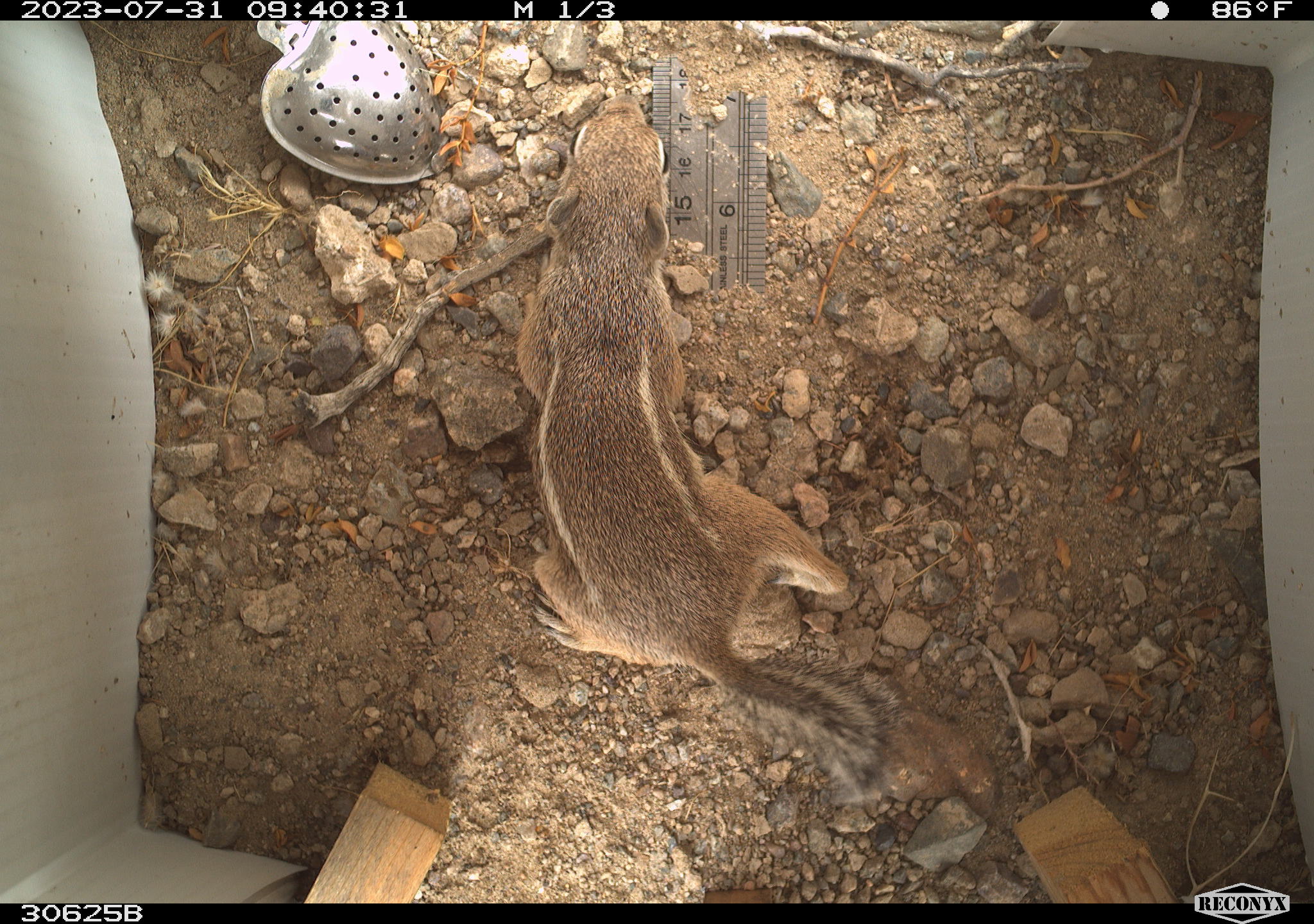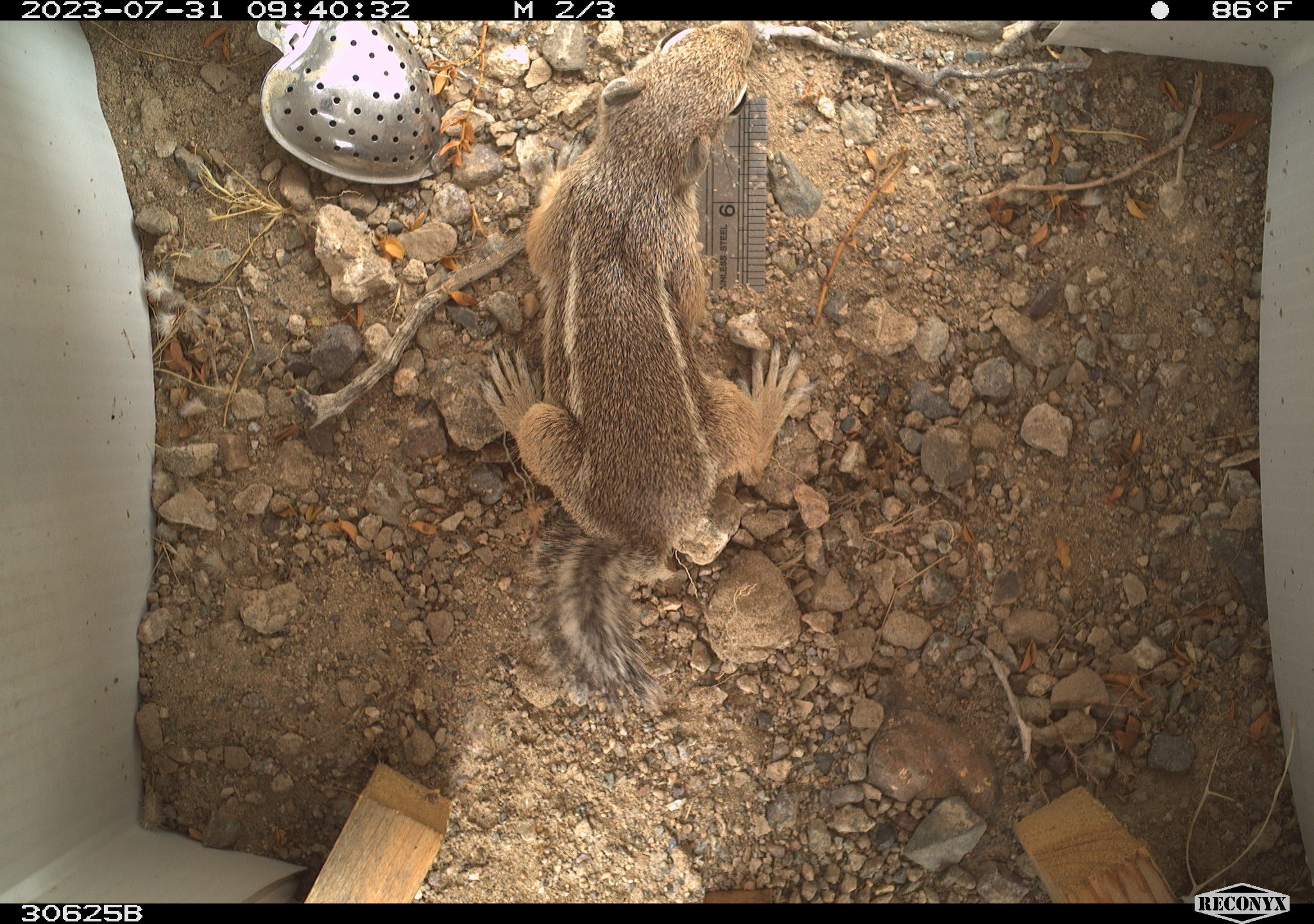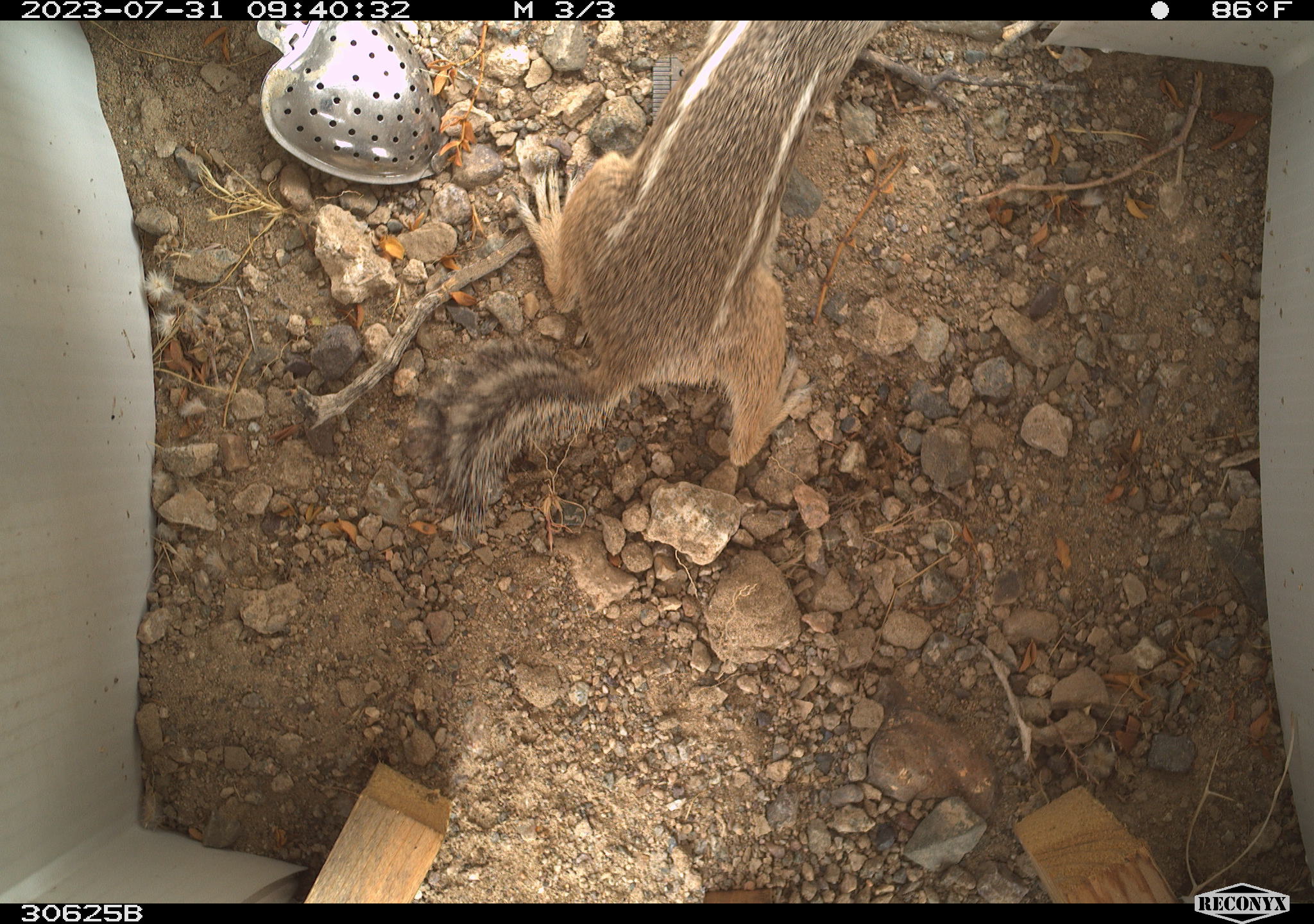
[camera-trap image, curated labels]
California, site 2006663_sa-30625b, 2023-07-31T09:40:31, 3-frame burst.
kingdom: Animalia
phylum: Chordata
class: Mammalia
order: Rodentia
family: Sciuridae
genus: Ammospermophilus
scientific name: Ammospermophilus leucurus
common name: white-tailed antelope squirrel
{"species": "white-tailed antelope squirrel (Ammospermophilus leucurus)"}